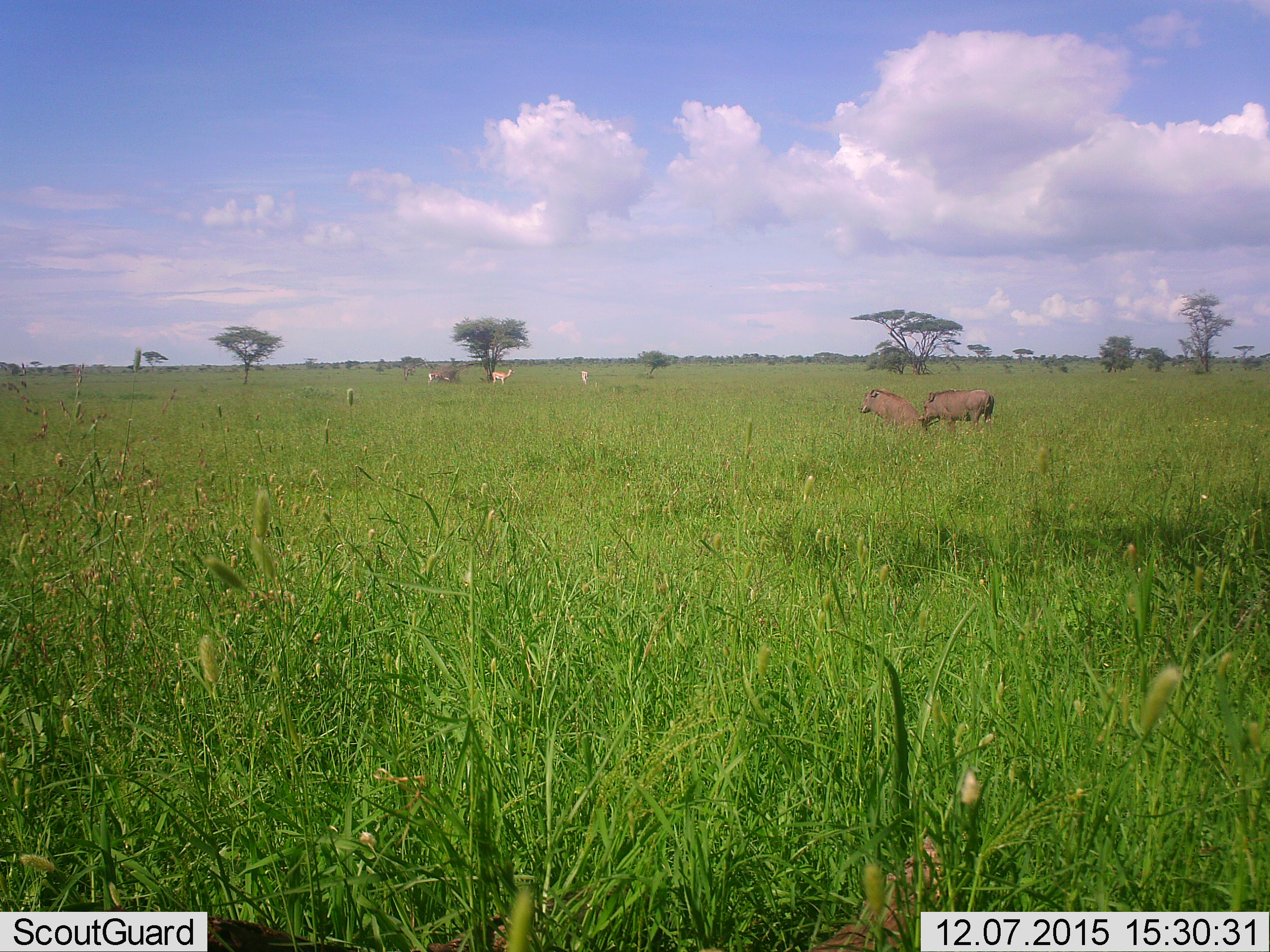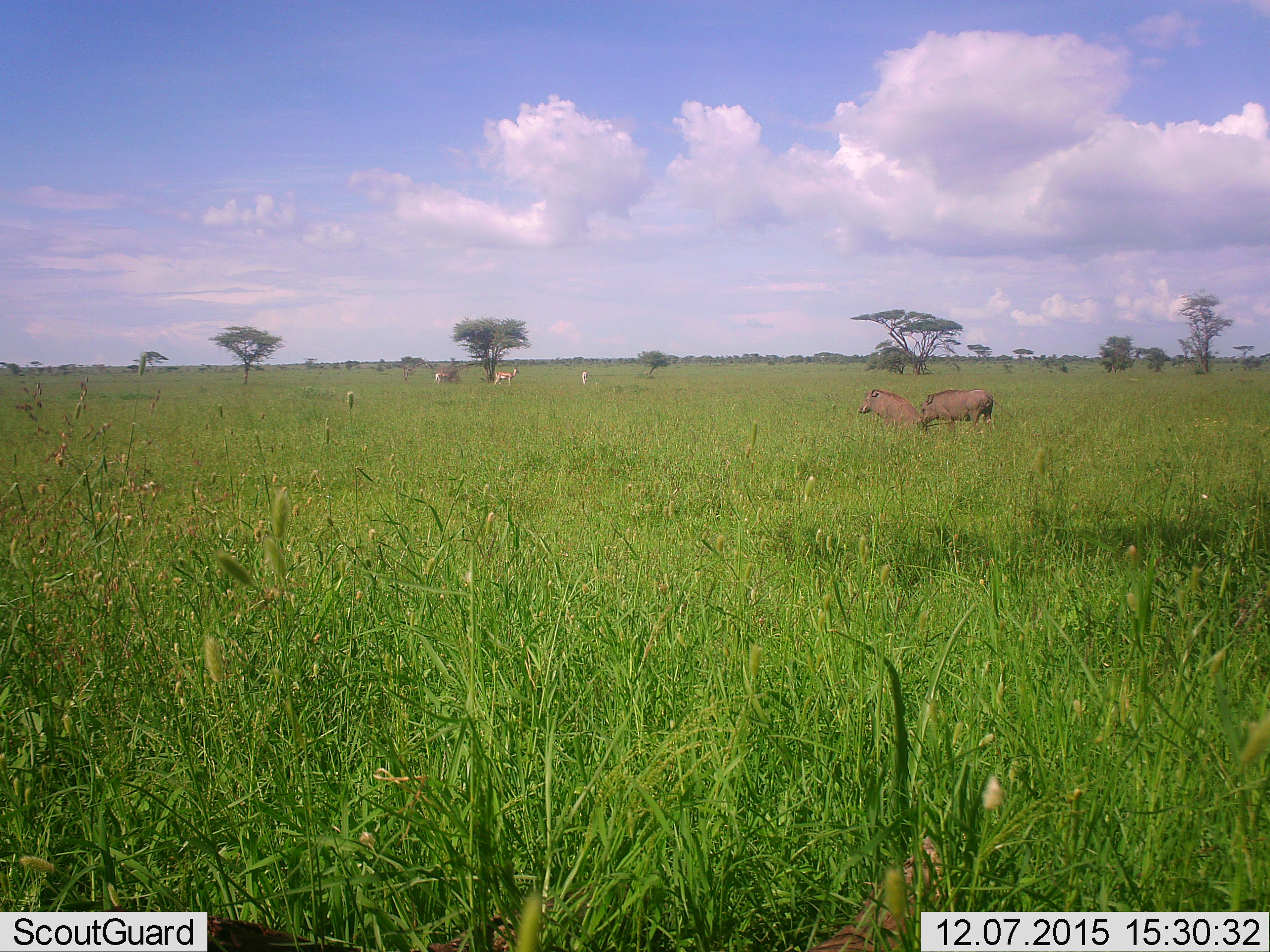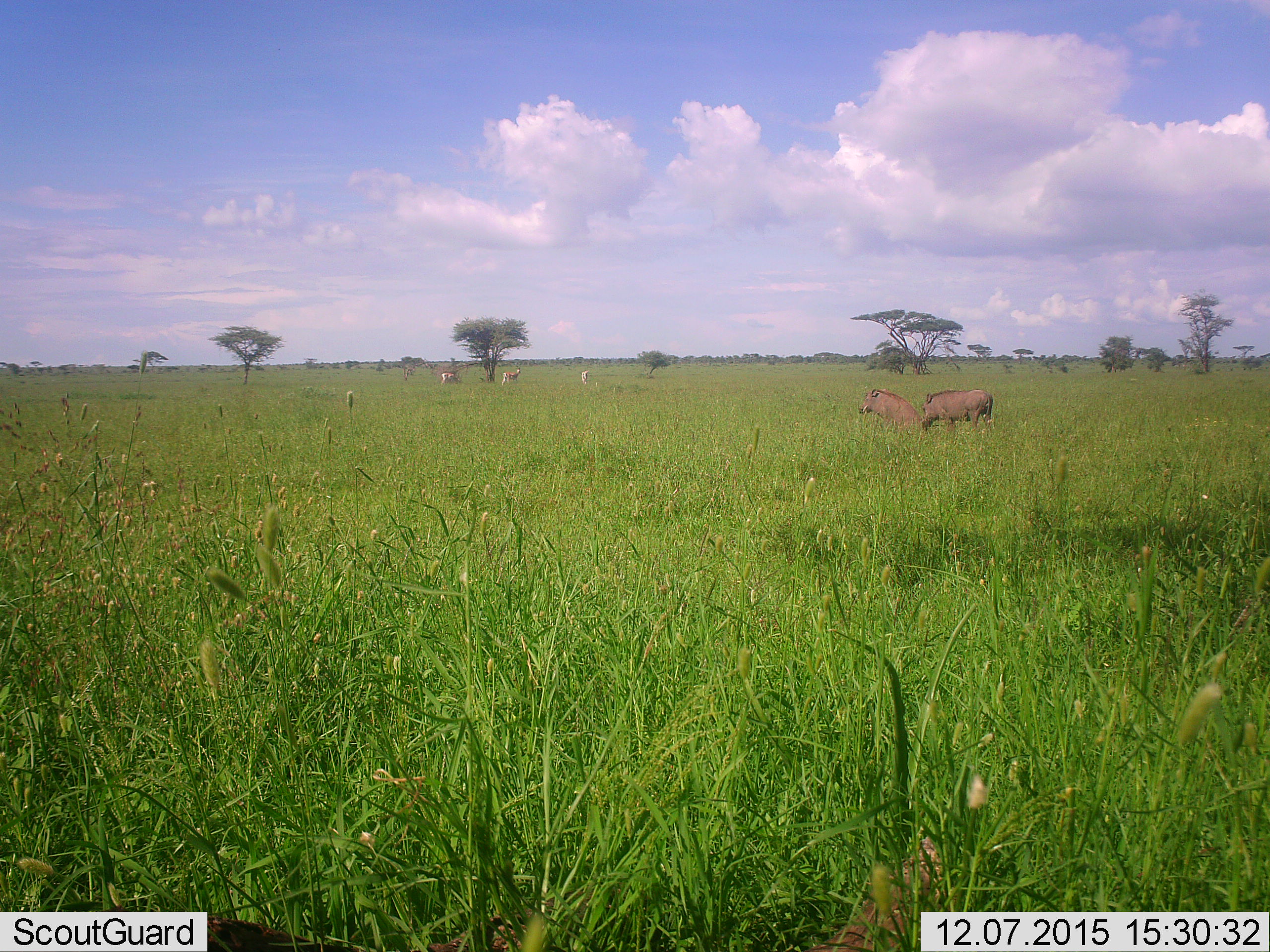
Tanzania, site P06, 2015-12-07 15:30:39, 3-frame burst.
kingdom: Animalia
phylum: Chordata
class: Mammalia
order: Artiodactyla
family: Bovidae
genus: Eudorcas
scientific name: Eudorcas thomsonii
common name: thomson's gazelle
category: gazellethomsons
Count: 3.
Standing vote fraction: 75%.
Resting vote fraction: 0%.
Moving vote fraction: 25%.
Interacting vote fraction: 0%.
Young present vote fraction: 0%.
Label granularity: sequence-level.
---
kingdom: Animalia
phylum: Chordata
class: Mammalia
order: Artiodactyla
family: Suidae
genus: Phacochoerus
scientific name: Phacochoerus africanus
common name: warthog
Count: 2.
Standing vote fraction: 50%.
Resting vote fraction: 75%.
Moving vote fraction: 12%.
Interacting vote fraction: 0%.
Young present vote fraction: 0%.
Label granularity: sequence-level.